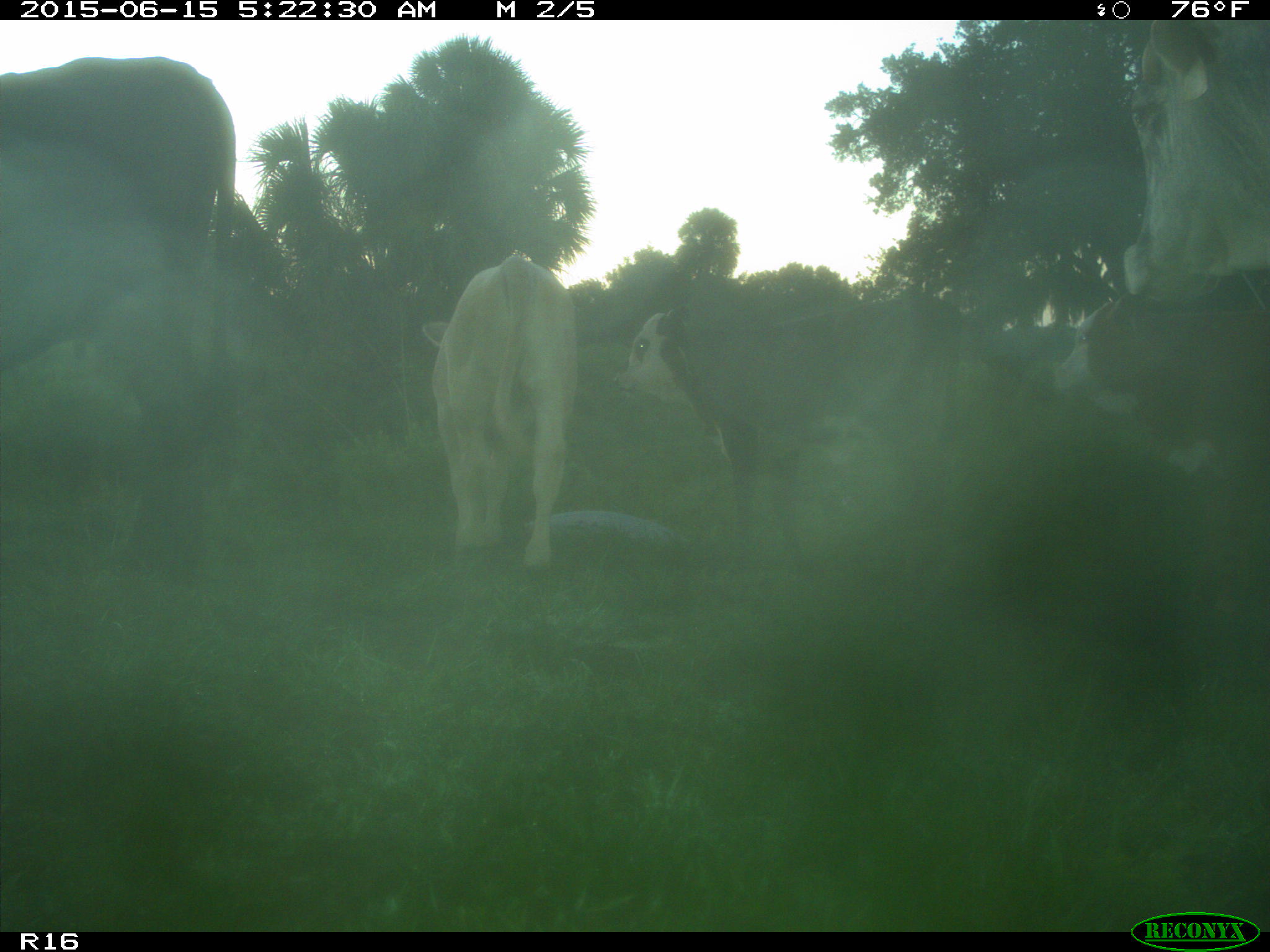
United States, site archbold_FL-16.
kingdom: Animalia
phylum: Chordata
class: Mammalia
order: Artiodactyla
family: Bovidae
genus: Bos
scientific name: Bos taurus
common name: domestic cow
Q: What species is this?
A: Bos taurus (domestic cow).